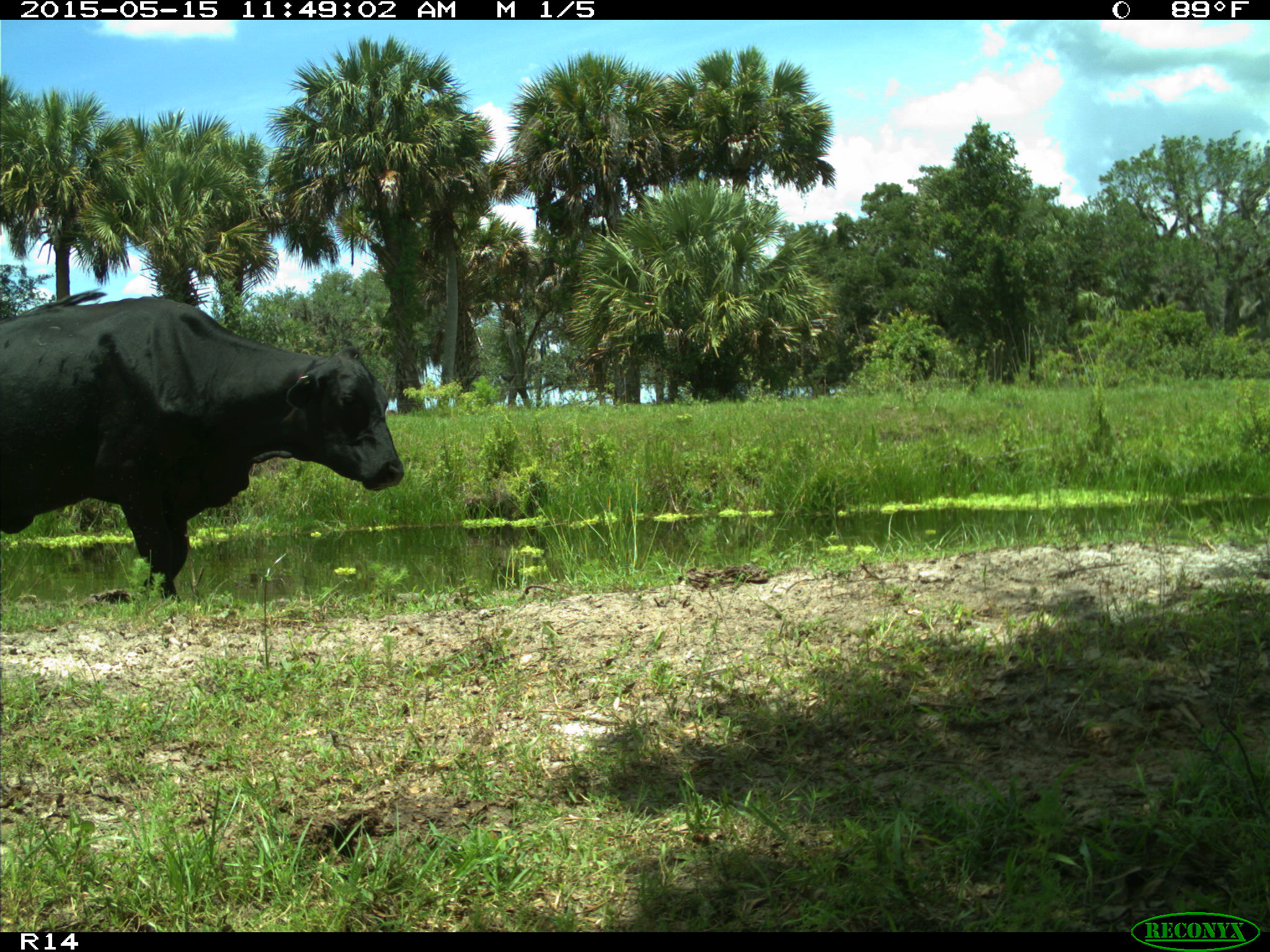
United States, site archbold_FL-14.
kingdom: Animalia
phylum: Chordata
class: Mammalia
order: Artiodactyla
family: Bovidae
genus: Bos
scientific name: Bos taurus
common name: domestic cow